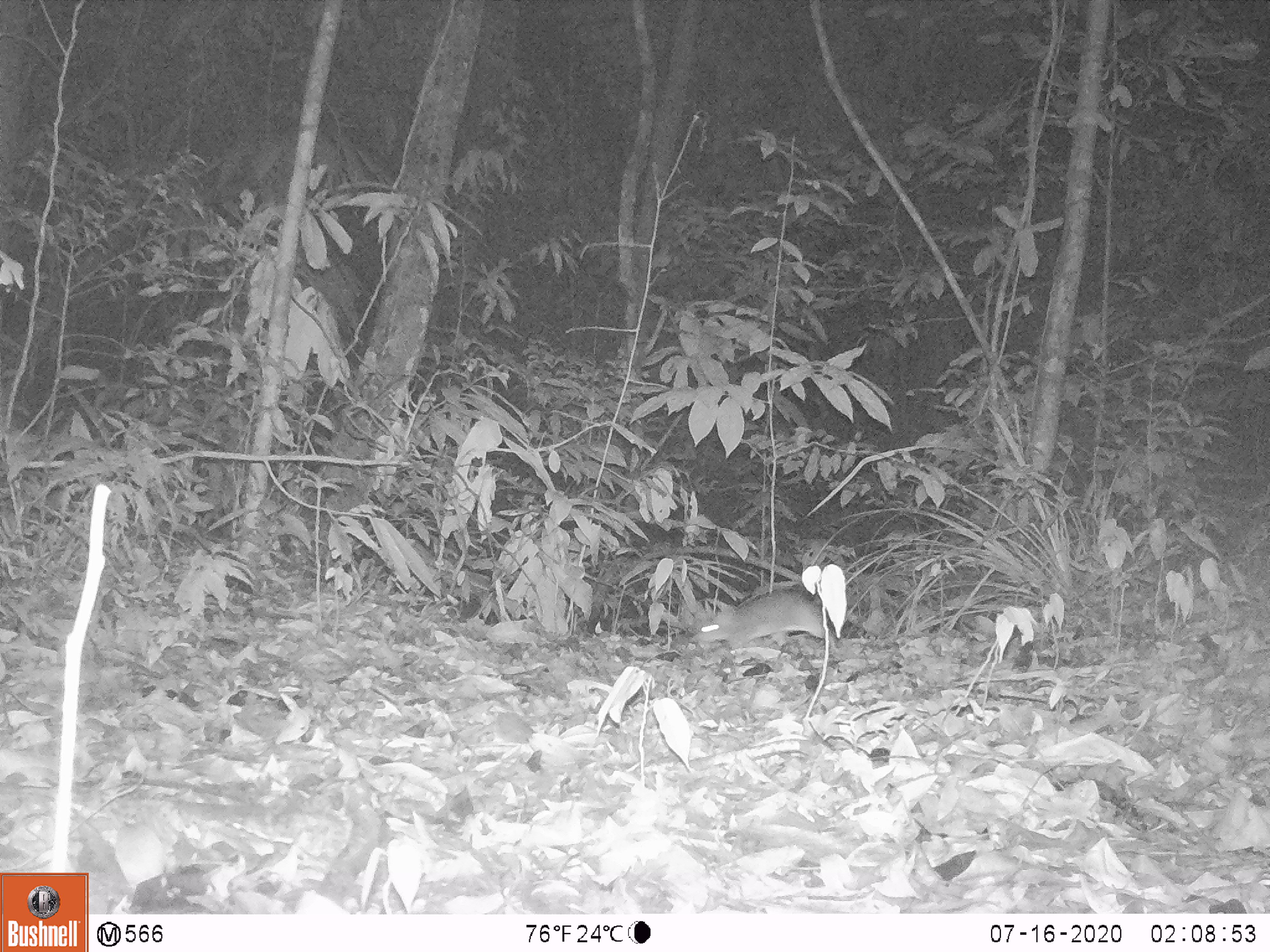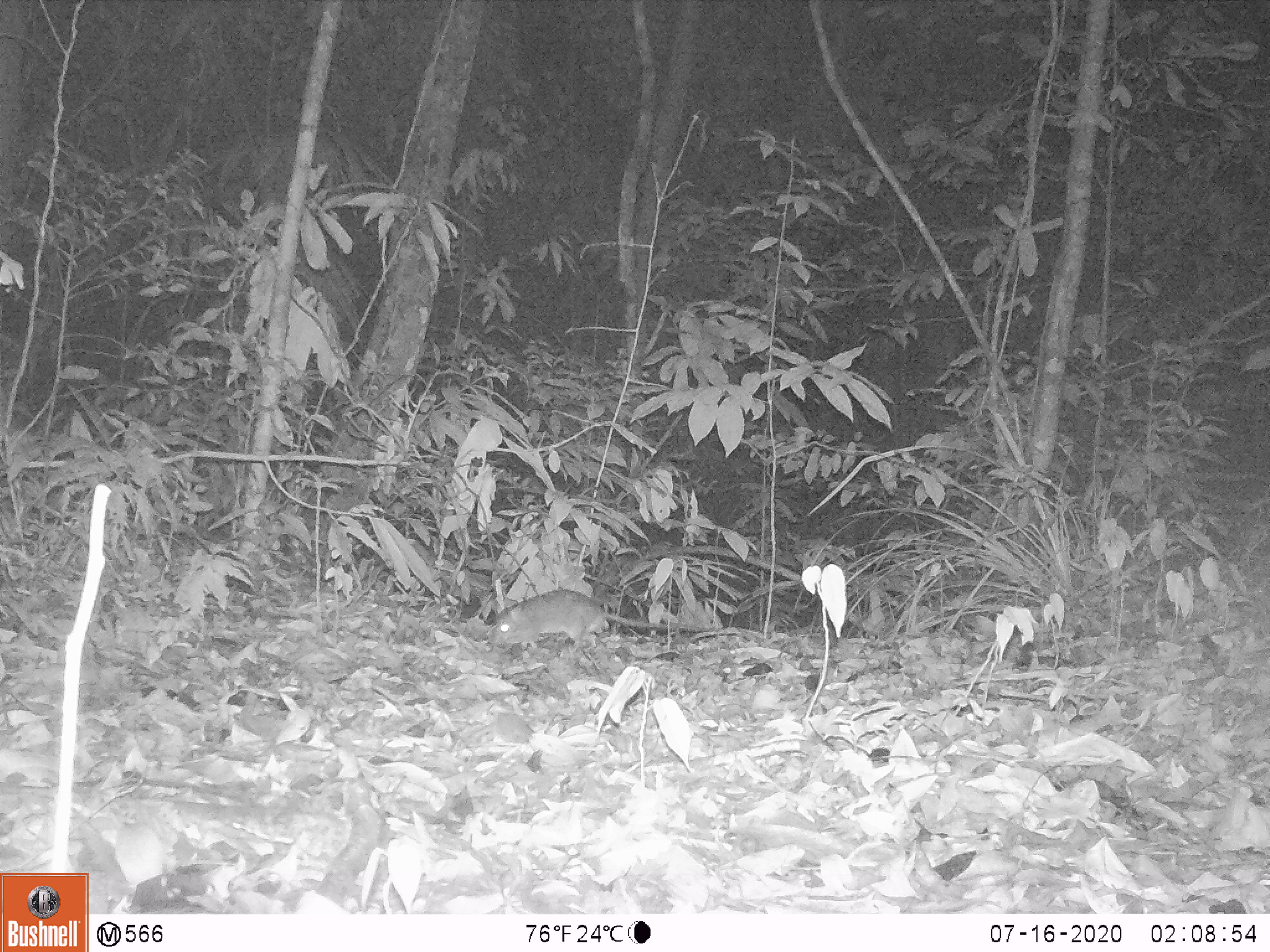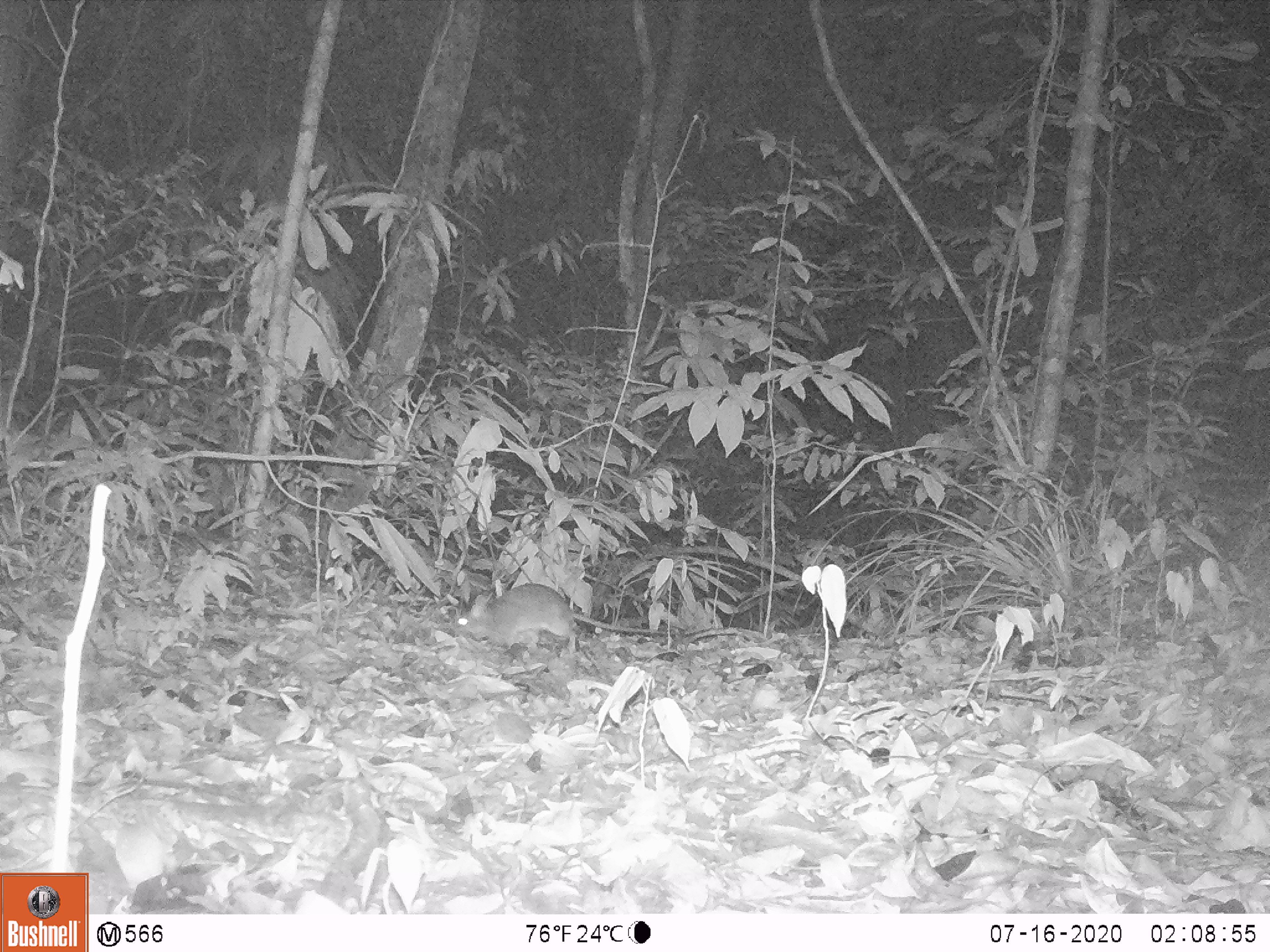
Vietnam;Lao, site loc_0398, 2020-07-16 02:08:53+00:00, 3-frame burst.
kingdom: Animalia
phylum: Chordata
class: Mammalia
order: Rodentia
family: Muridae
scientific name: Muridae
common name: old-world mice and rats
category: unidentified murid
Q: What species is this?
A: Unidentified murid (old-world mice and rats) (Muridae).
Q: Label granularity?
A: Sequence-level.